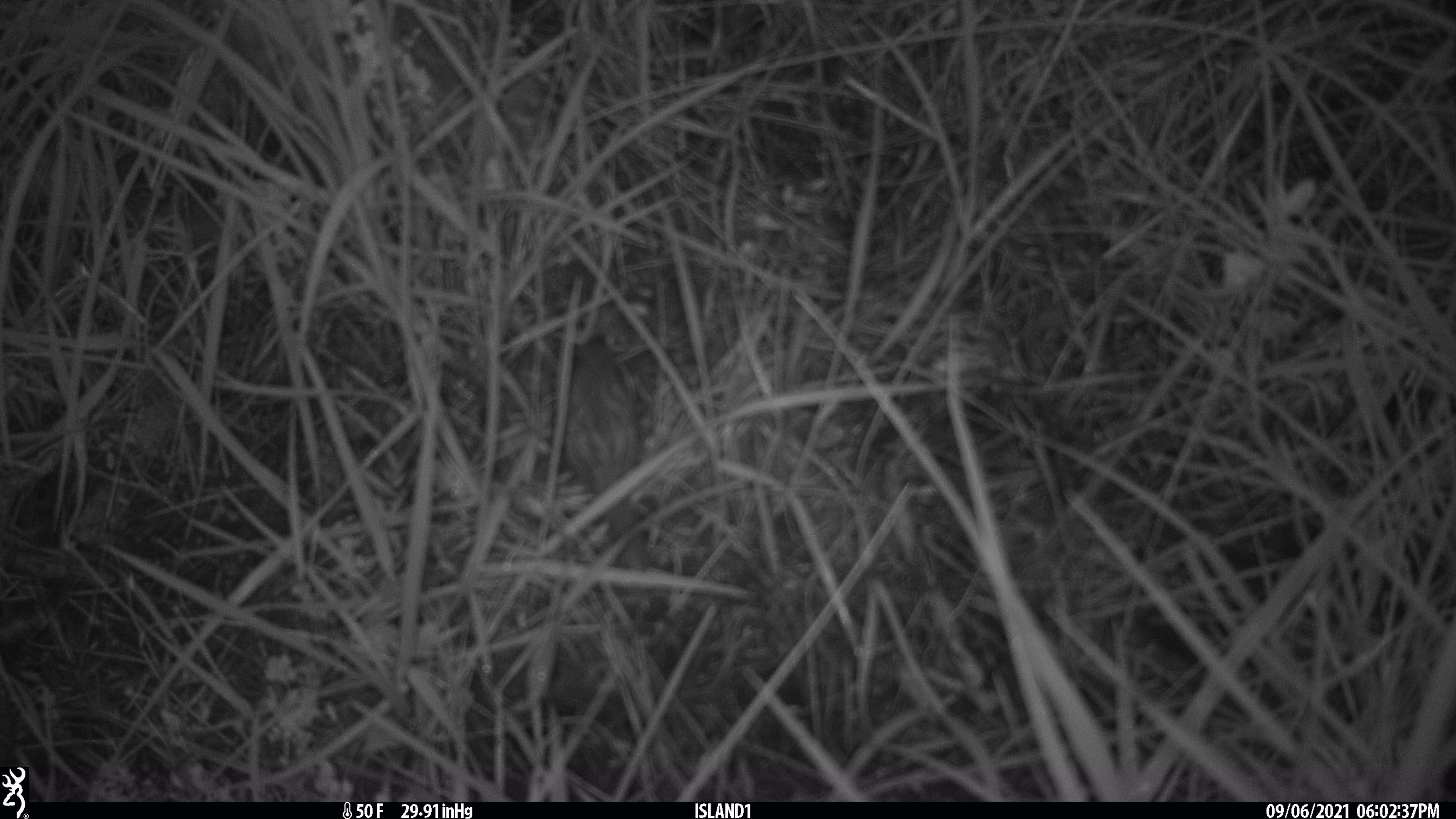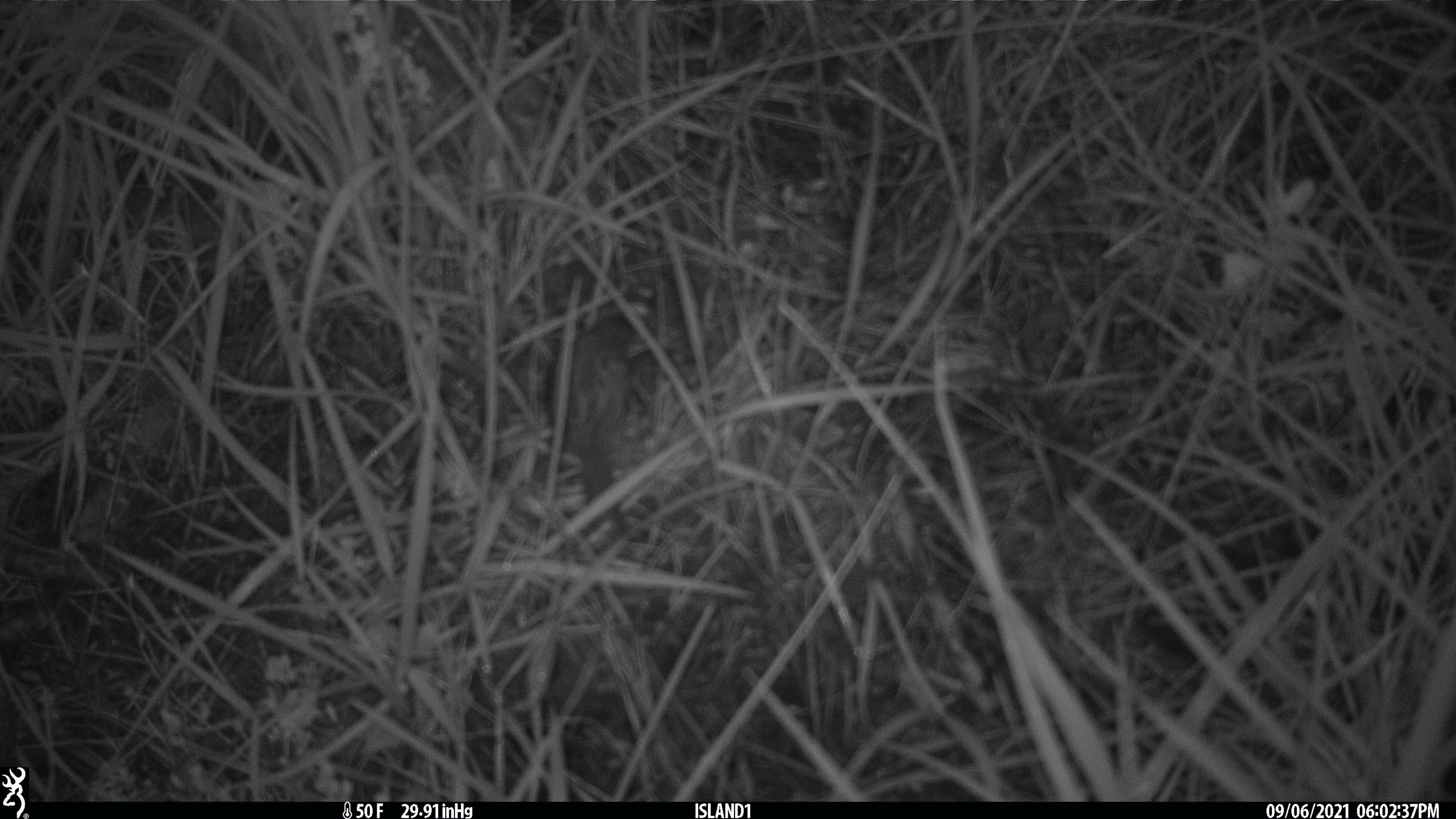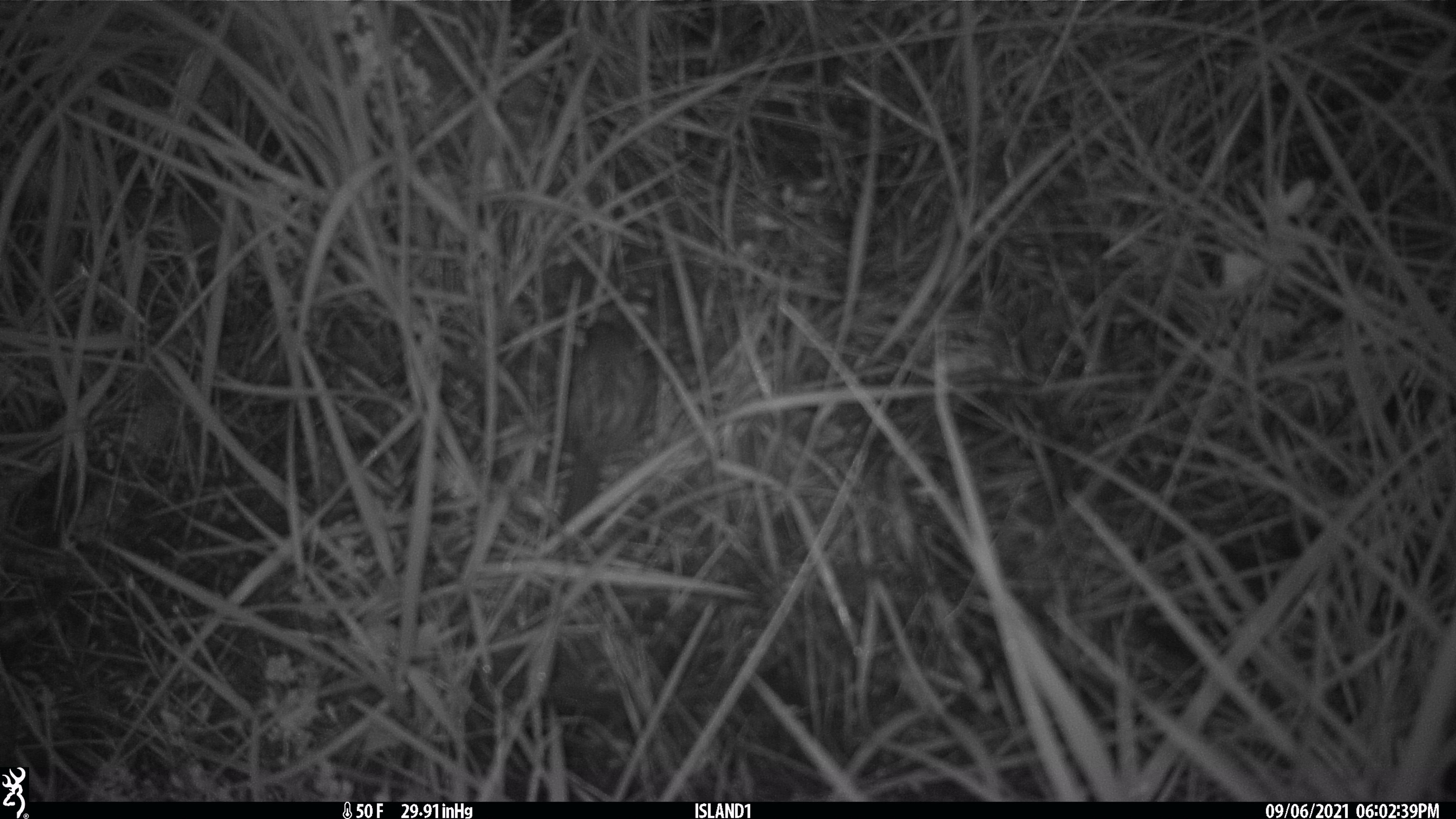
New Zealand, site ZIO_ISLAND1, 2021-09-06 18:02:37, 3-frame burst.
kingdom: Animalia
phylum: Chordata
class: Mammalia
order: Rodentia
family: Muridae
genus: Mus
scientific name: Mus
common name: mouse